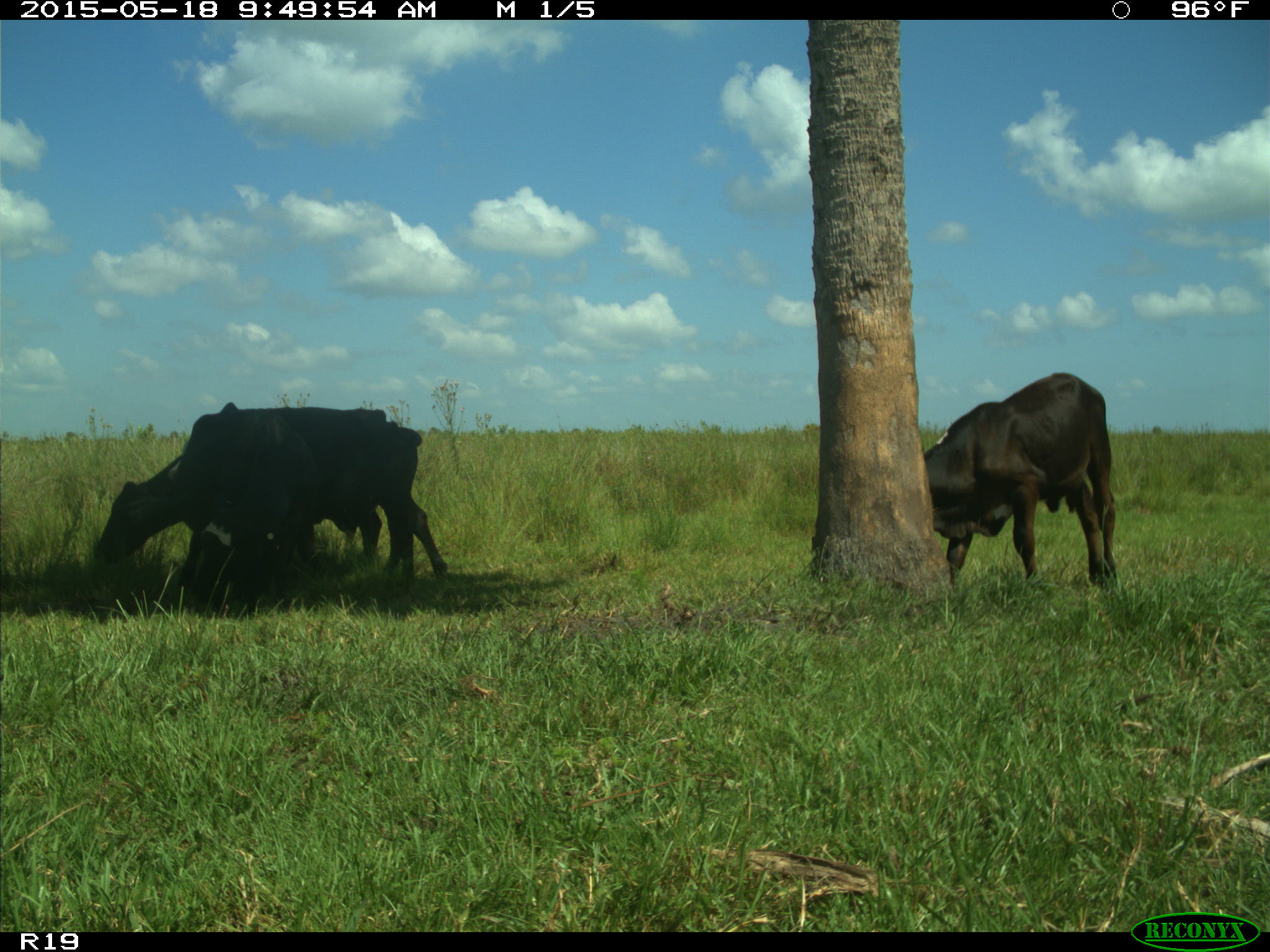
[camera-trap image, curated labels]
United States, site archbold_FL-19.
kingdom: Animalia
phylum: Chordata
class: Mammalia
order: Artiodactyla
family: Bovidae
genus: Bos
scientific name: Bos taurus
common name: domestic cow